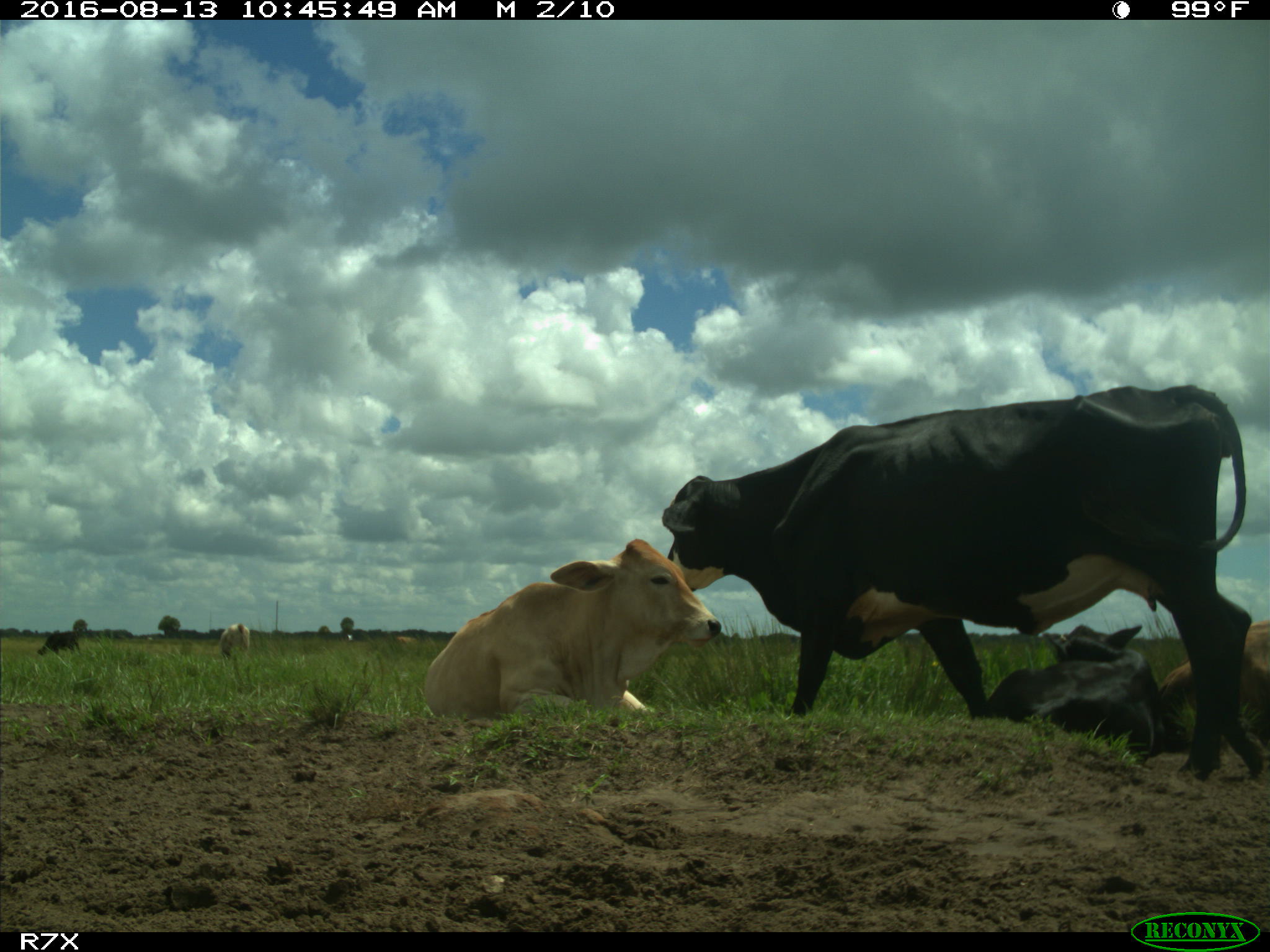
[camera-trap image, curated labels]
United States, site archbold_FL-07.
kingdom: Animalia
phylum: Chordata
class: Mammalia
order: Artiodactyla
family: Bovidae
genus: Bos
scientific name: Bos taurus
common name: domestic cow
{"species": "Bos taurus (domestic cow)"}